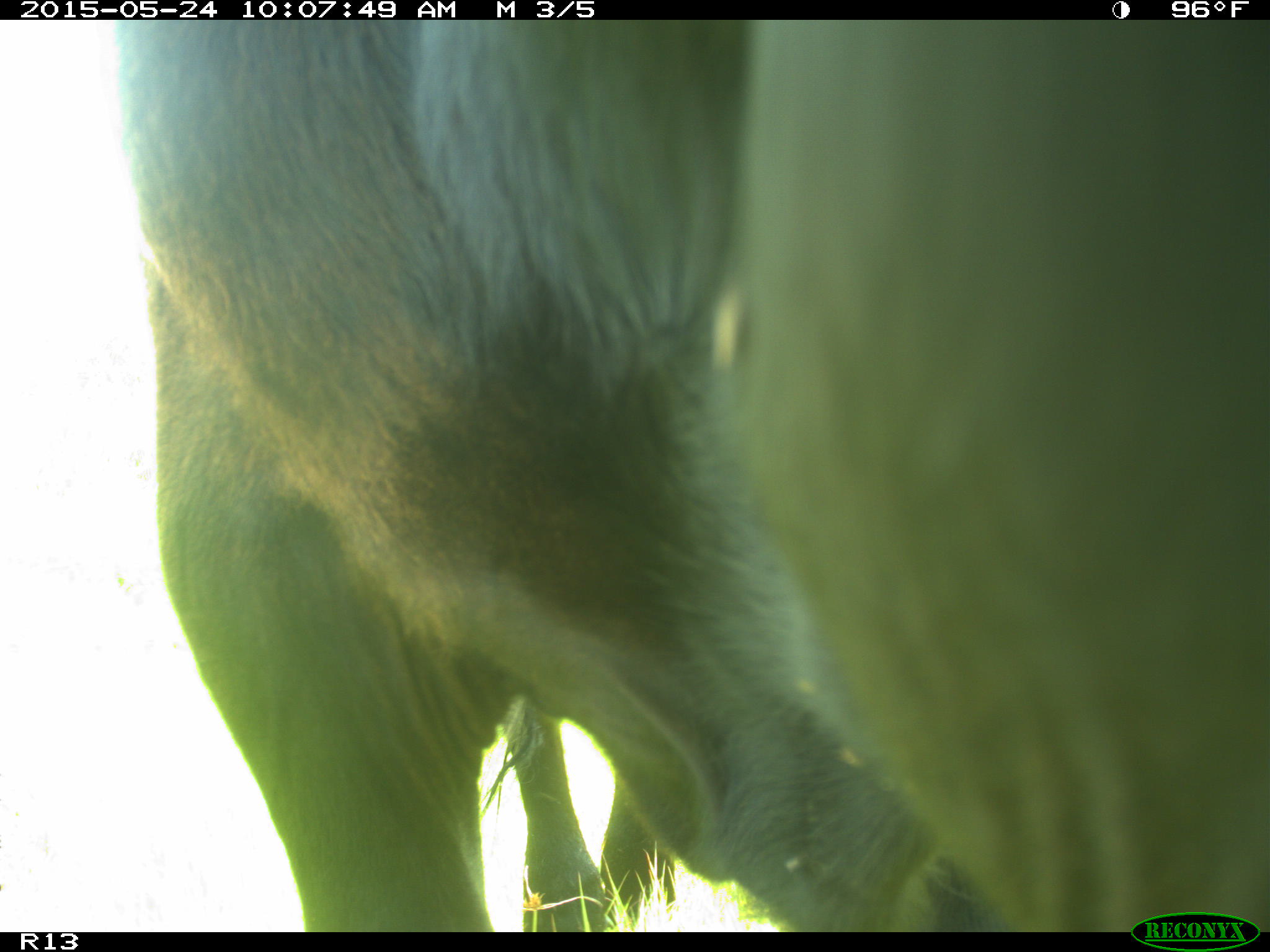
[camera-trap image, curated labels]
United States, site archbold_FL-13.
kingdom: Animalia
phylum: Chordata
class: Mammalia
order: Artiodactyla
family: Bovidae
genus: Bos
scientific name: Bos taurus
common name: domestic cow